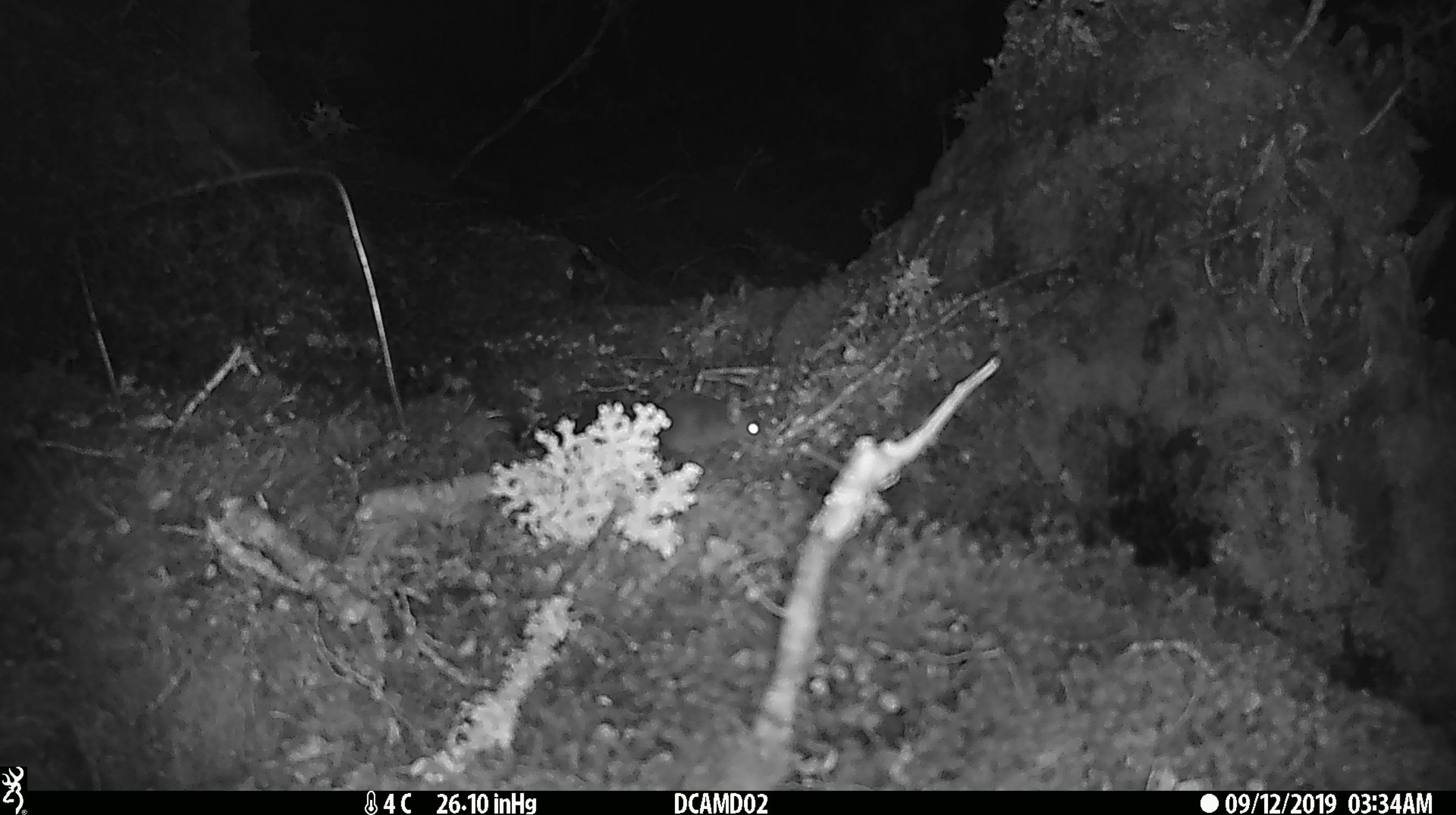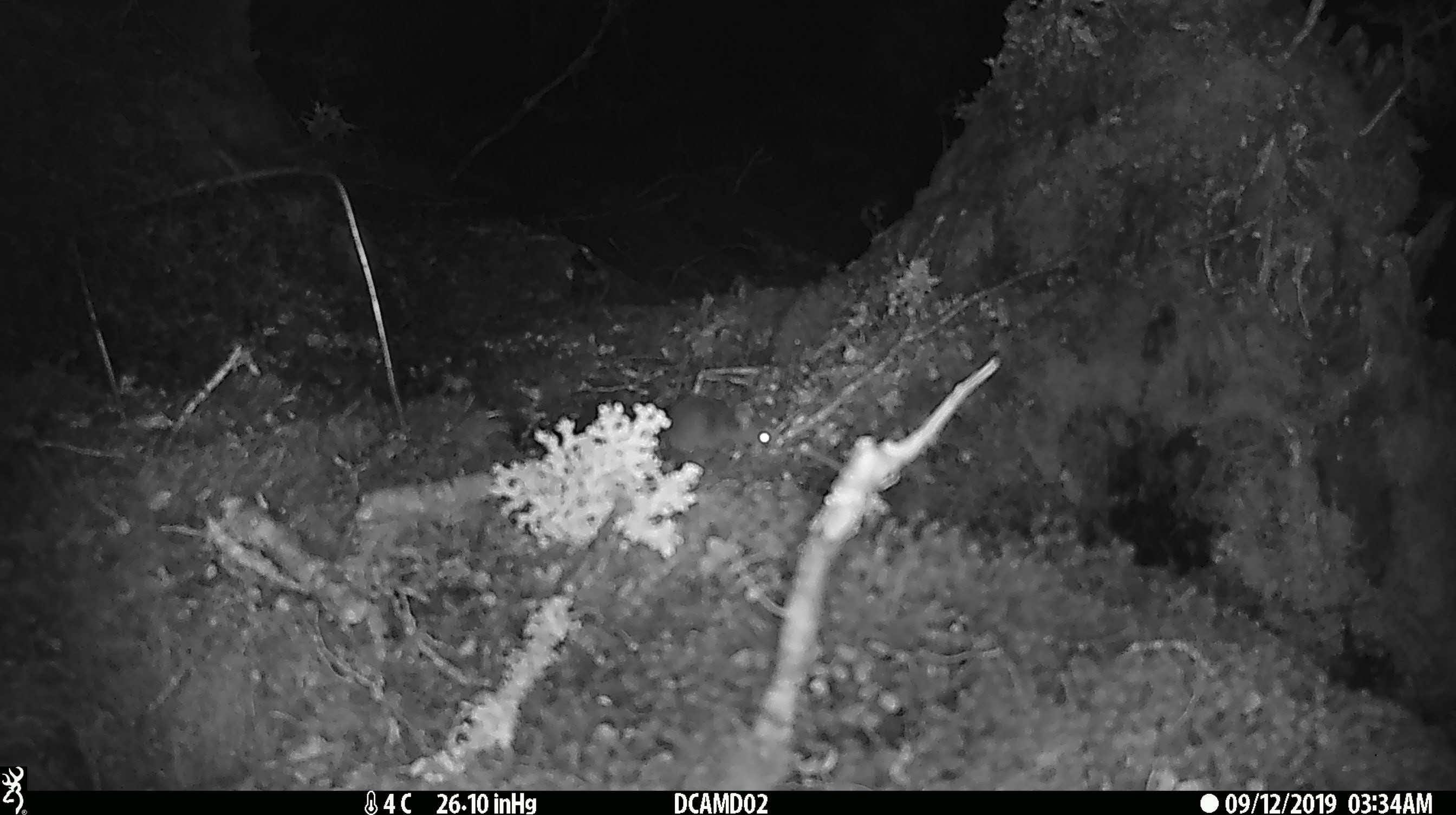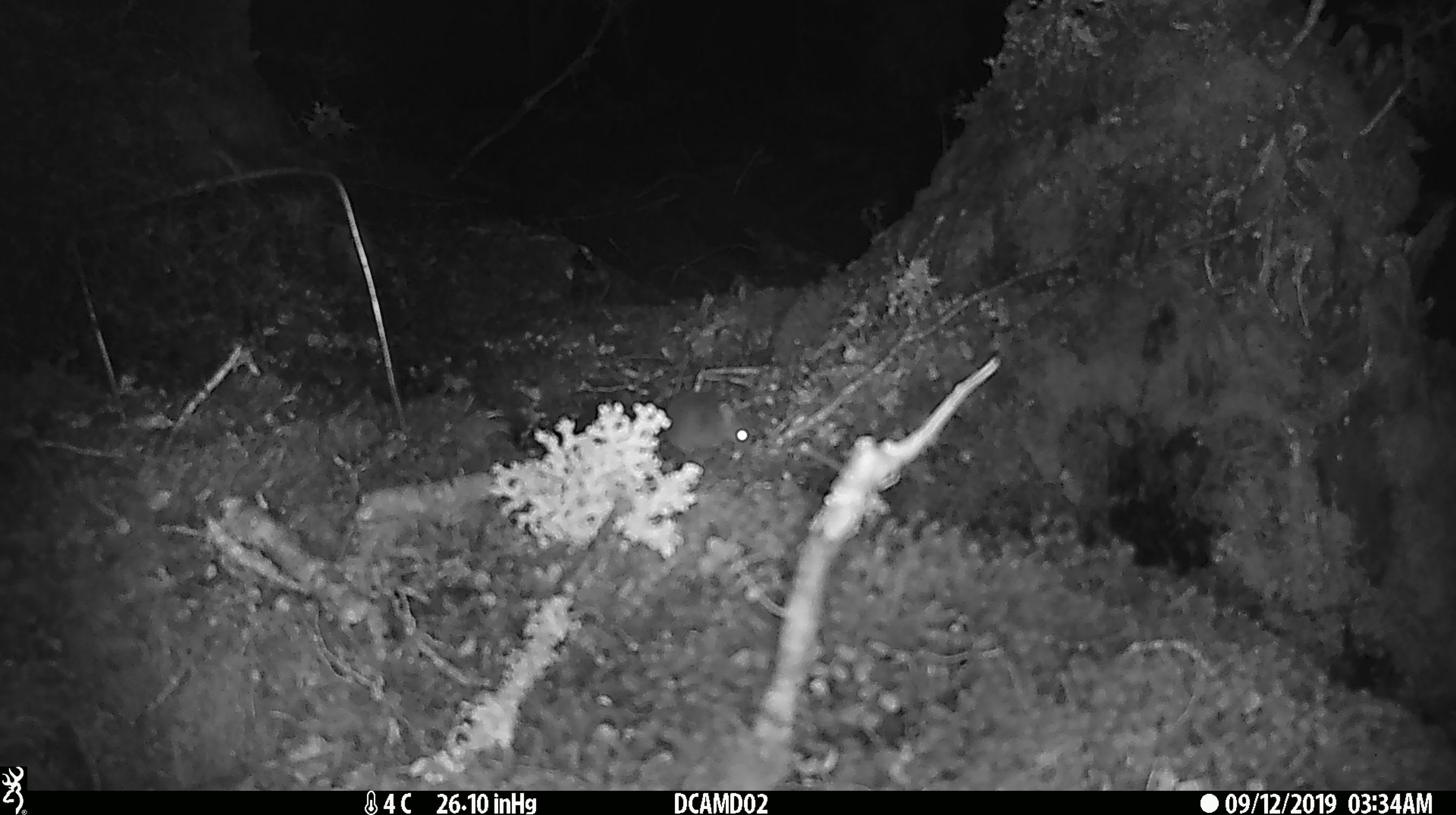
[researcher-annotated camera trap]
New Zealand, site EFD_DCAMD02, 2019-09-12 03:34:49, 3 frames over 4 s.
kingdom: Animalia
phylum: Chordata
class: Mammalia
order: Rodentia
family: Muridae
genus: Mus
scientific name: Mus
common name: mouse